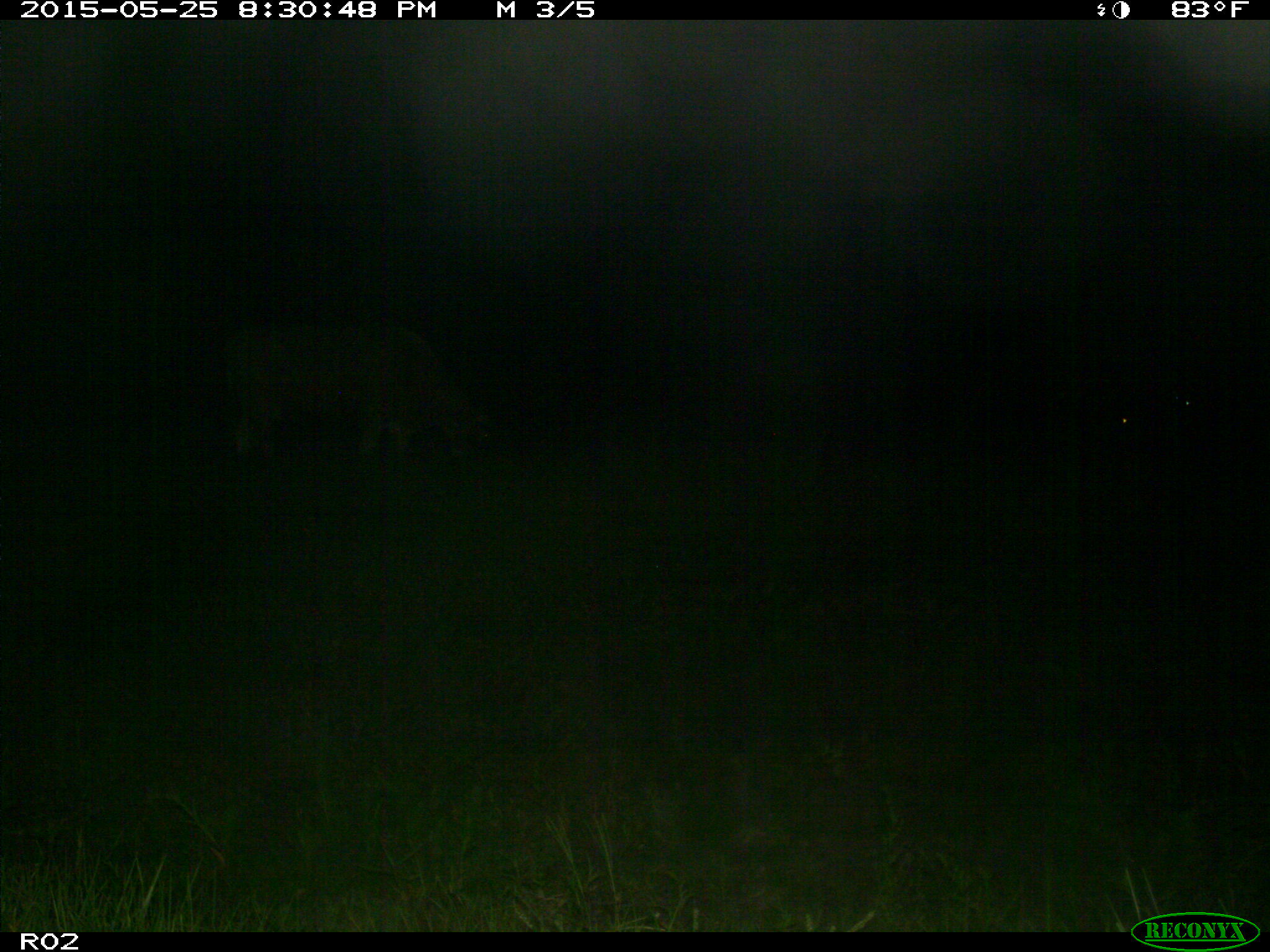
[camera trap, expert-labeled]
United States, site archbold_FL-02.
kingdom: Animalia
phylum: Chordata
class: Mammalia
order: Artiodactyla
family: Bovidae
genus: Bos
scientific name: Bos taurus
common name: domestic cow